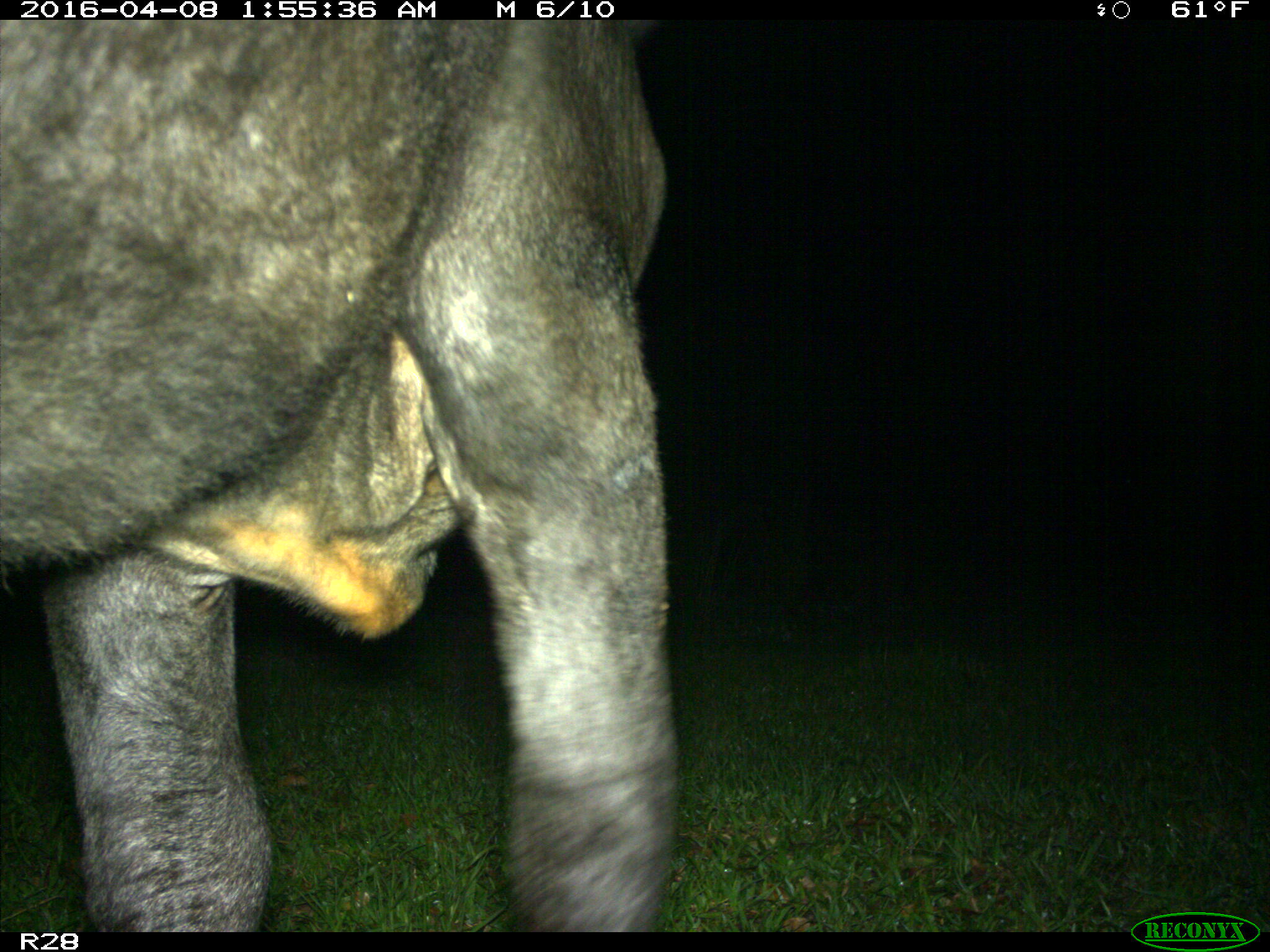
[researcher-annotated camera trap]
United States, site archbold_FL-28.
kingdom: Animalia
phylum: Chordata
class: Mammalia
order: Artiodactyla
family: Suidae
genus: Sus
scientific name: Sus scrofa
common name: wild boar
Sus scrofa (wild boar).